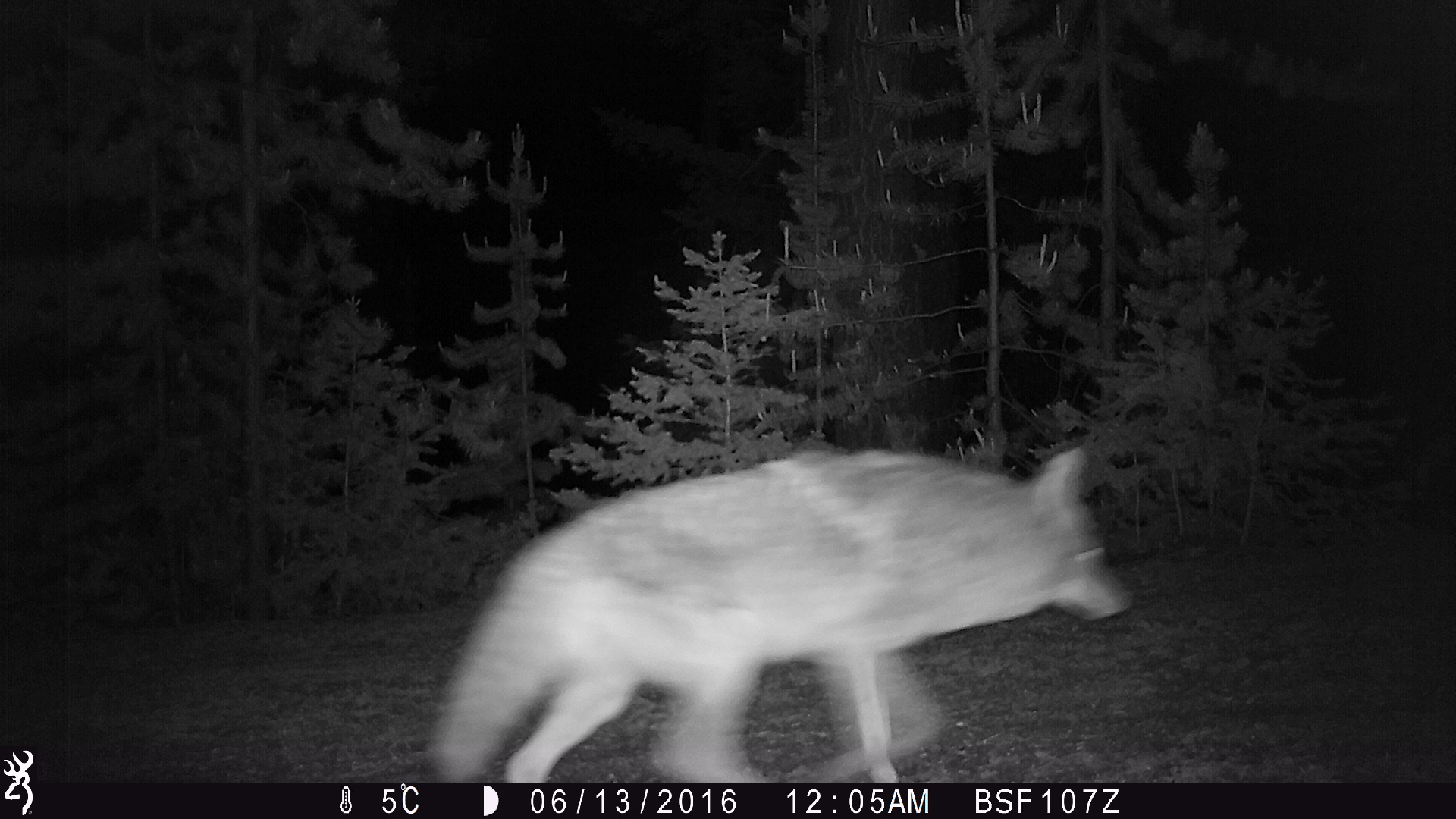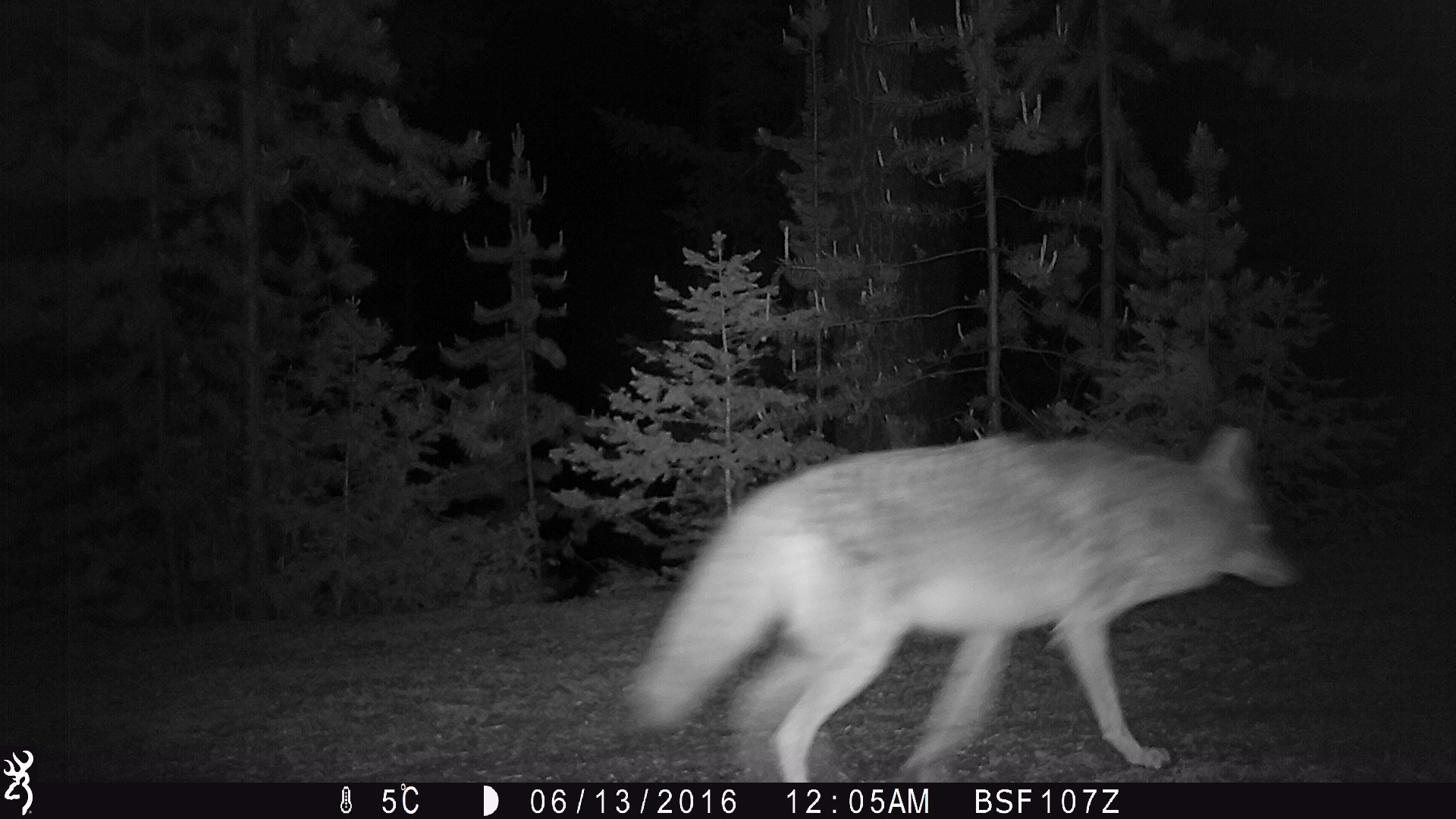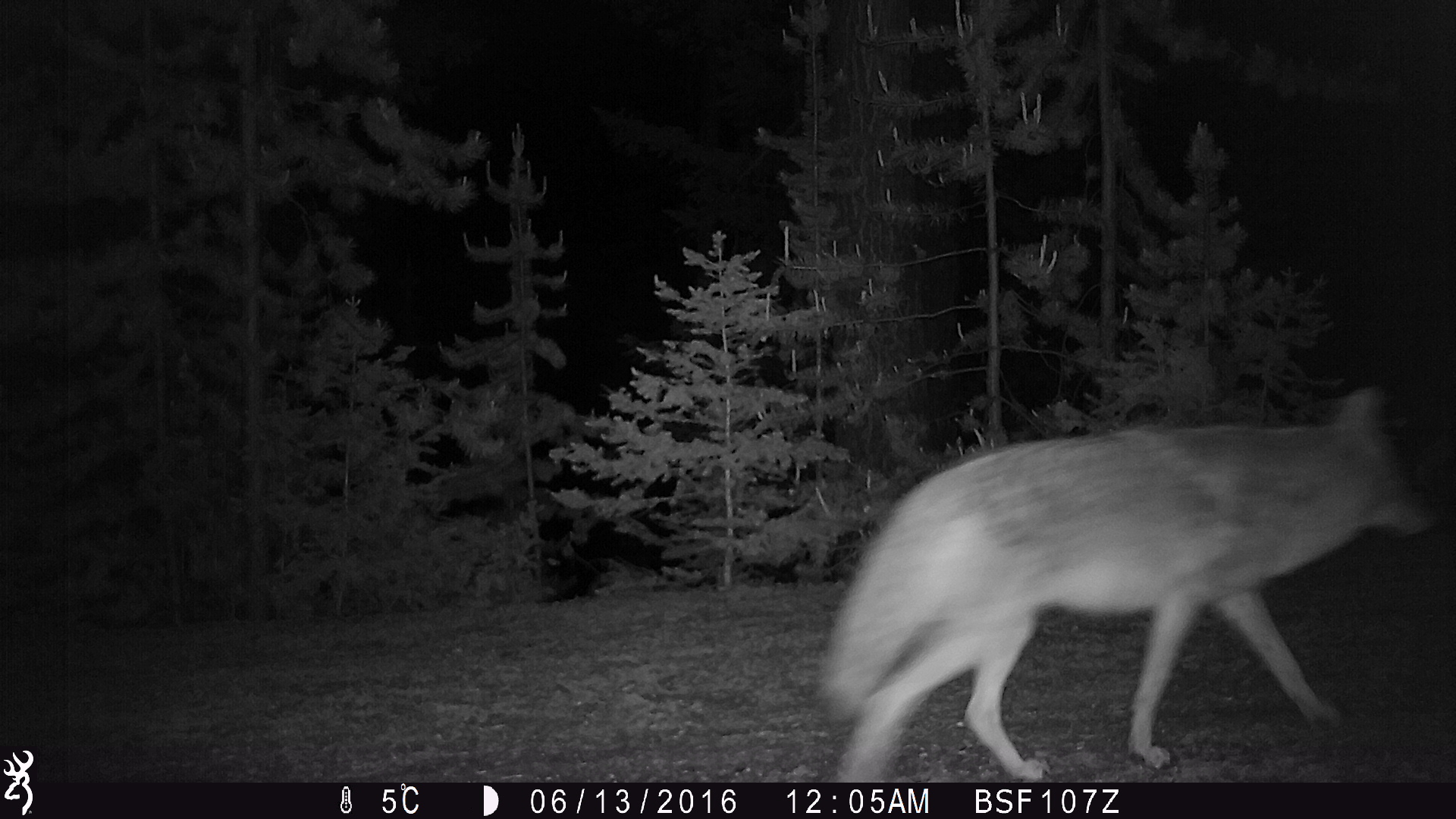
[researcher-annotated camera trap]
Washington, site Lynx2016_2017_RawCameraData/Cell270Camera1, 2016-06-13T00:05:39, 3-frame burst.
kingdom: Animalia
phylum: Chordata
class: Mammalia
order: Carnivora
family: Canidae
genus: Canis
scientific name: Canis latrans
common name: coyote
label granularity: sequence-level